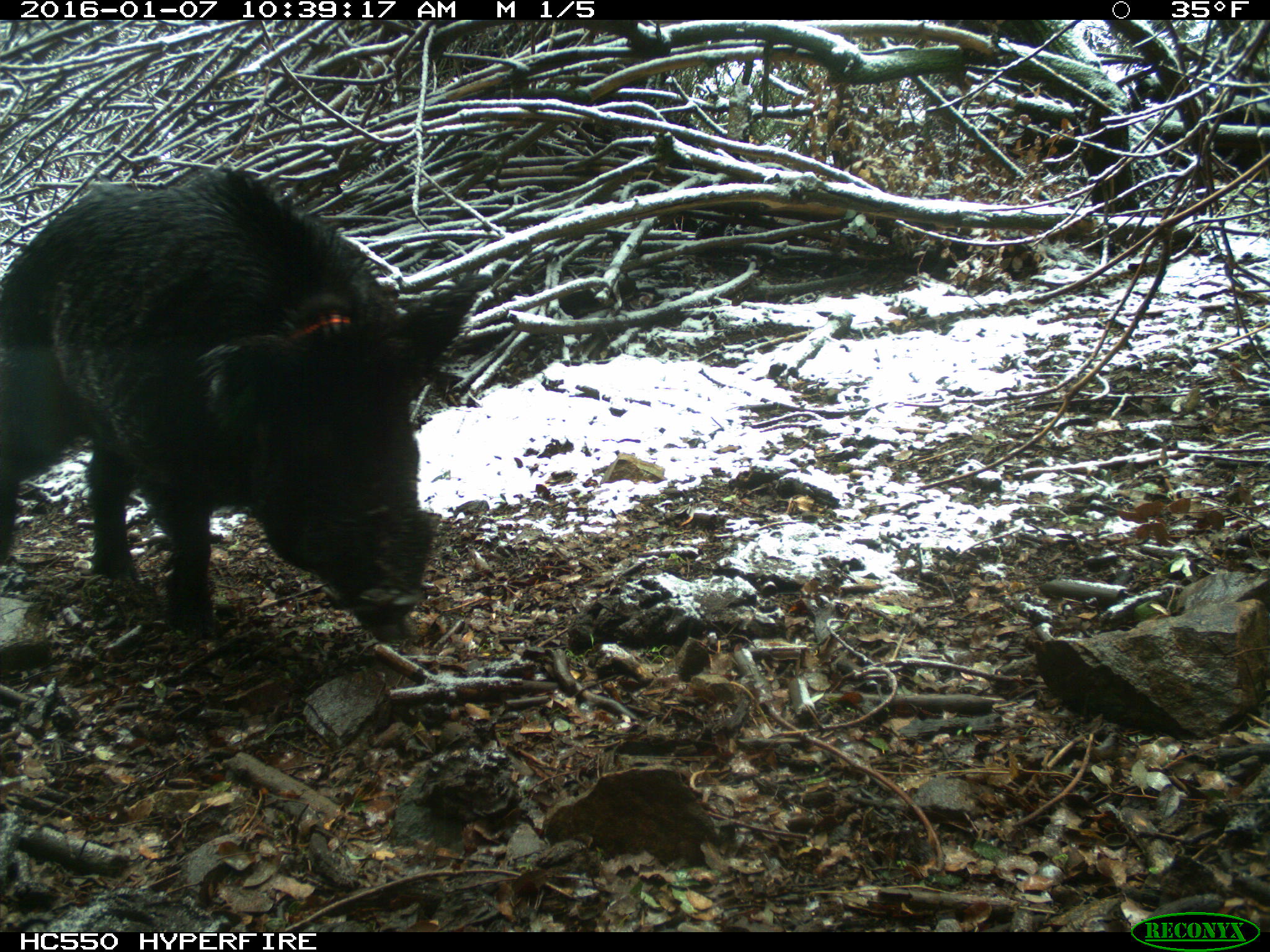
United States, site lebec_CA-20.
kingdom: Animalia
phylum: Chordata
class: Mammalia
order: Artiodactyla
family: Suidae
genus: Sus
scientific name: Sus scrofa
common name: wild boar